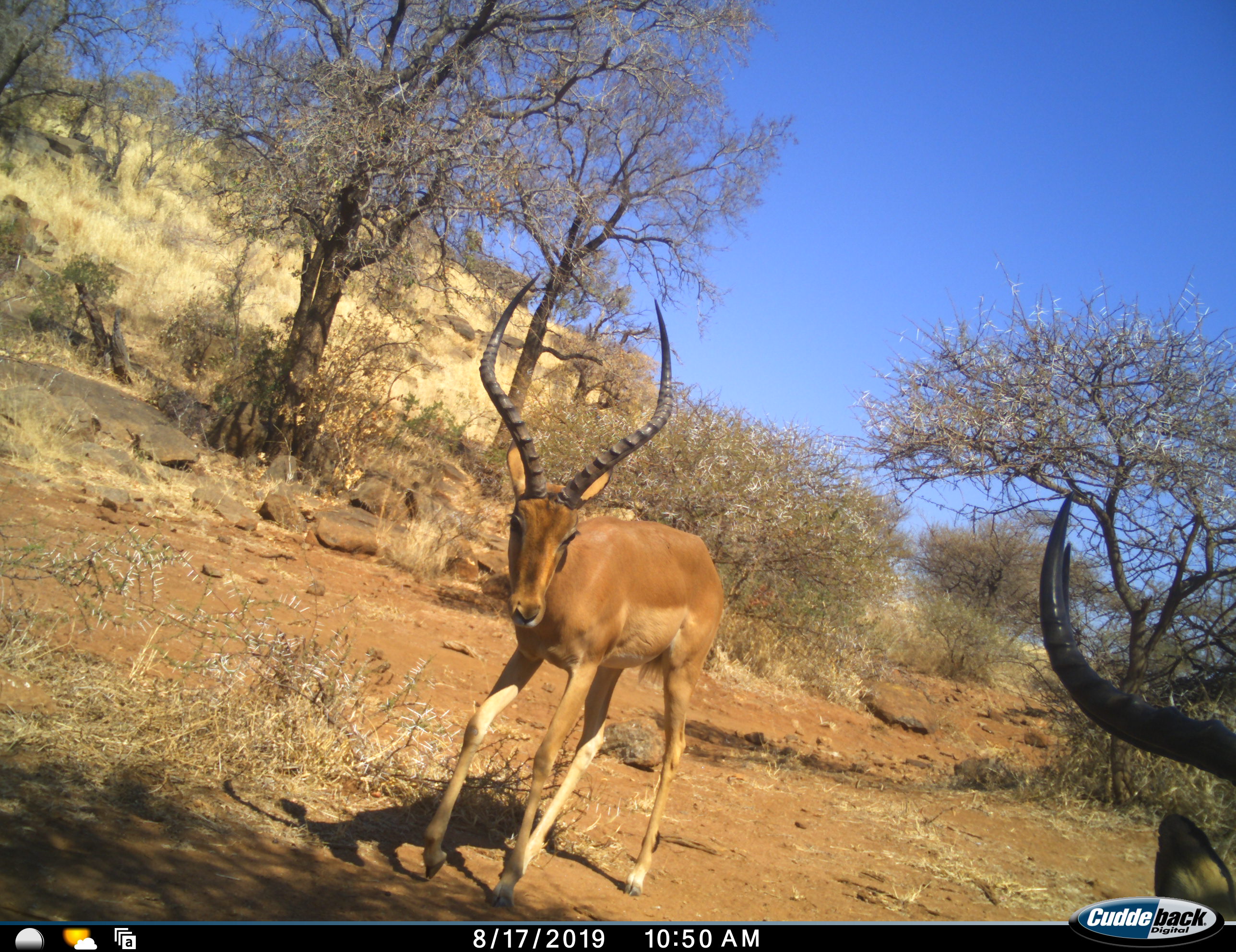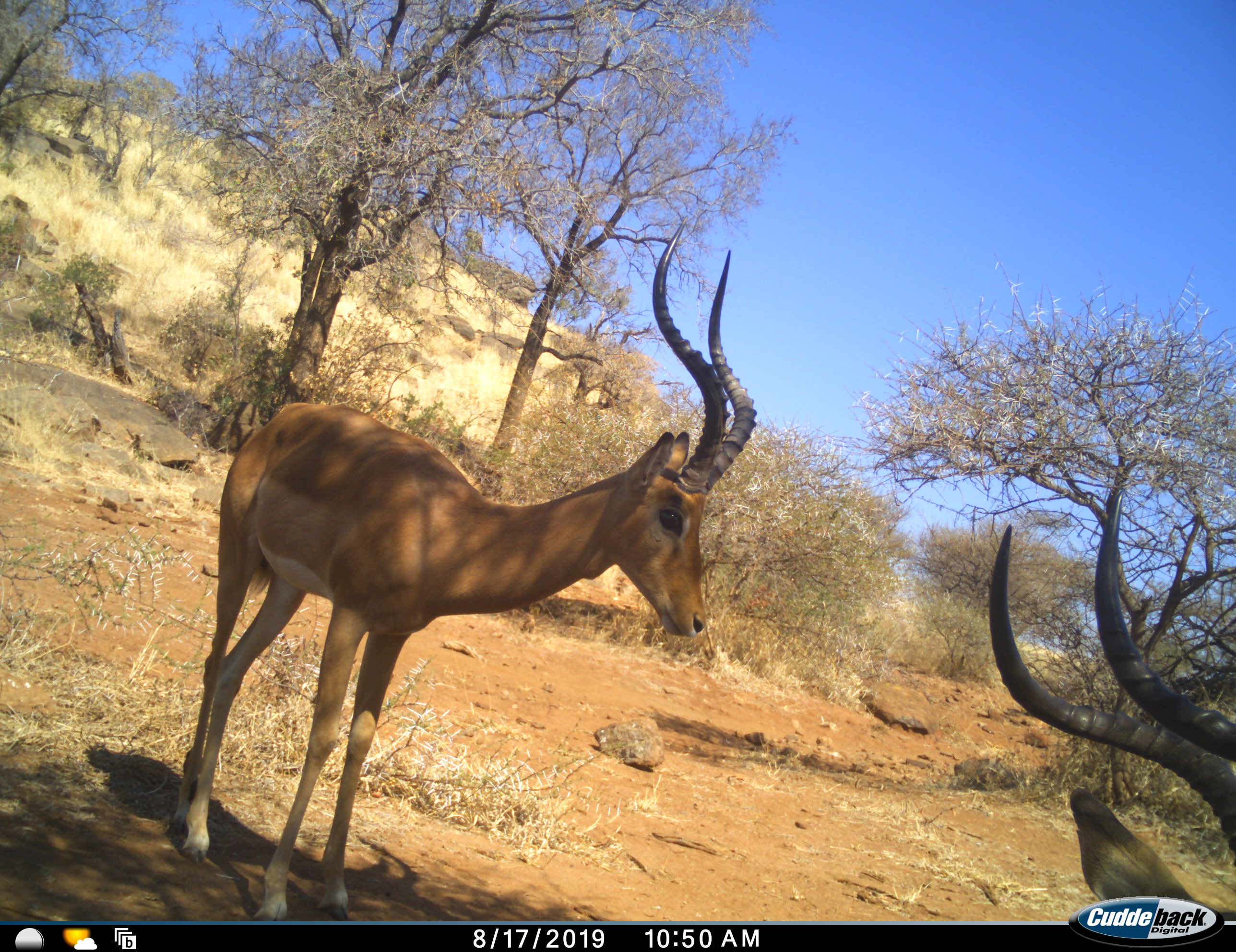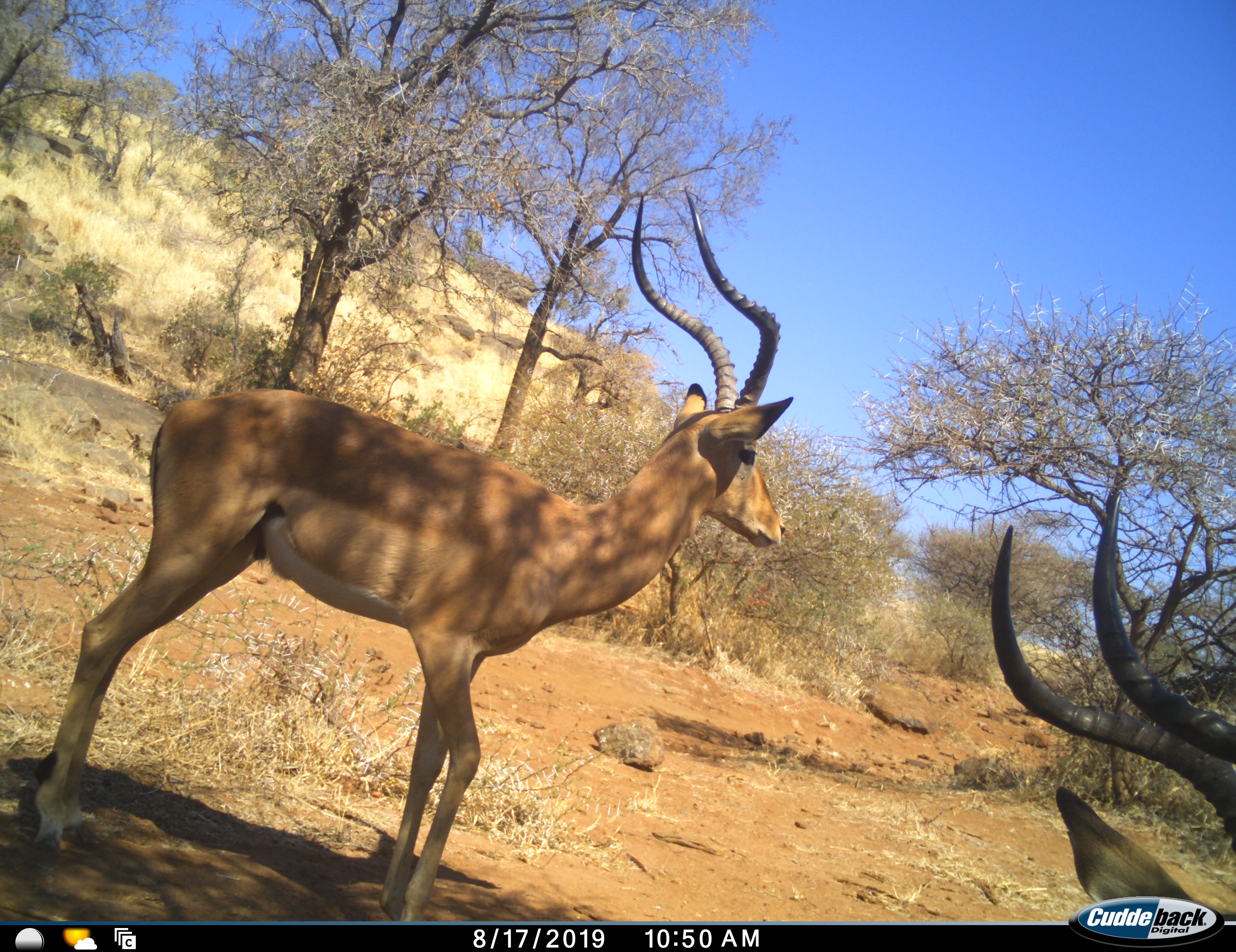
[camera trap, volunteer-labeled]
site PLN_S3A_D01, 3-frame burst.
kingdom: Animalia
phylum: Chordata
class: Mammalia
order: Artiodactyla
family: Bovidae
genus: Aepyceros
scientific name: Aepyceros melampus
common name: impala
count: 2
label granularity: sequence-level